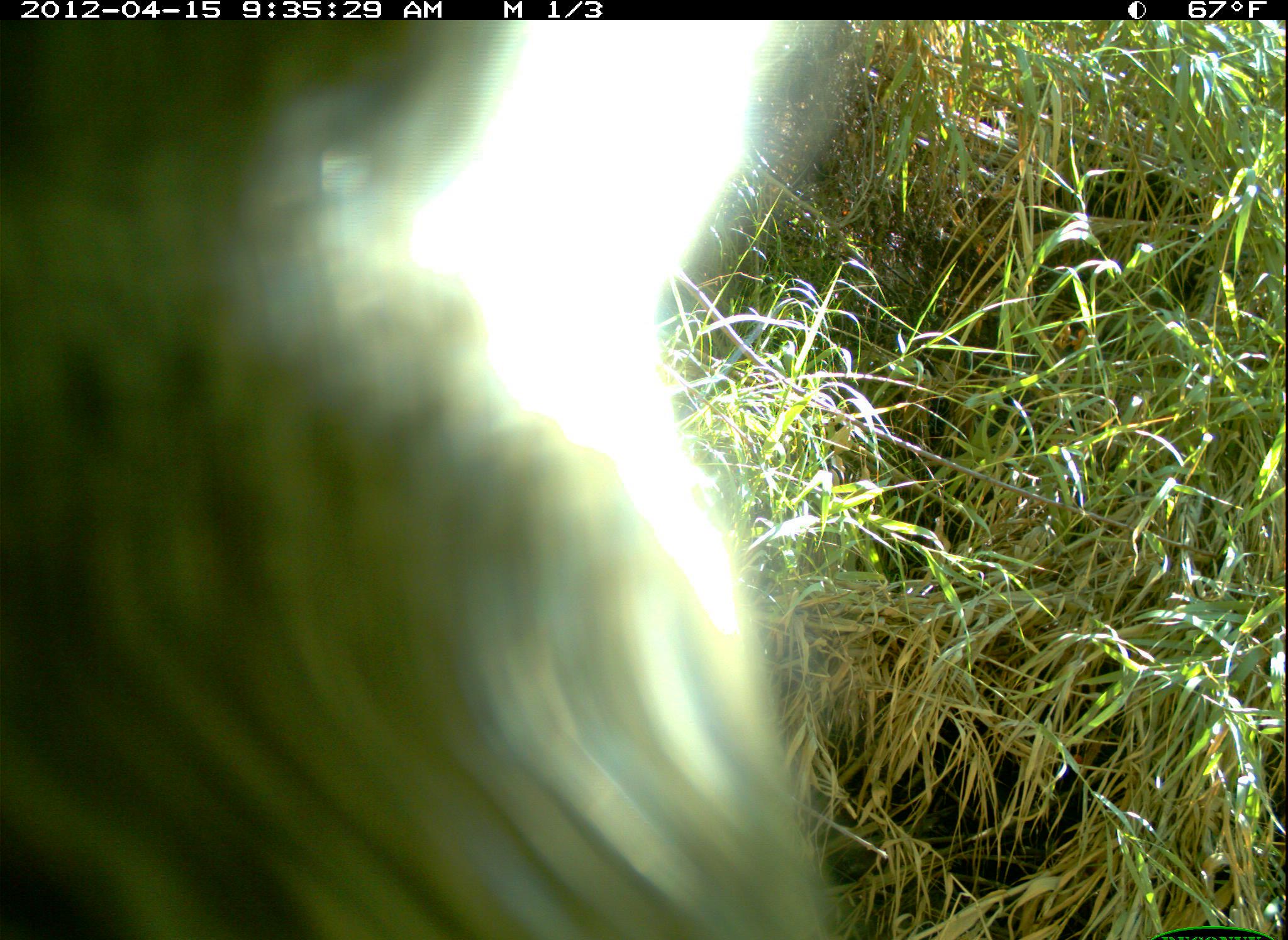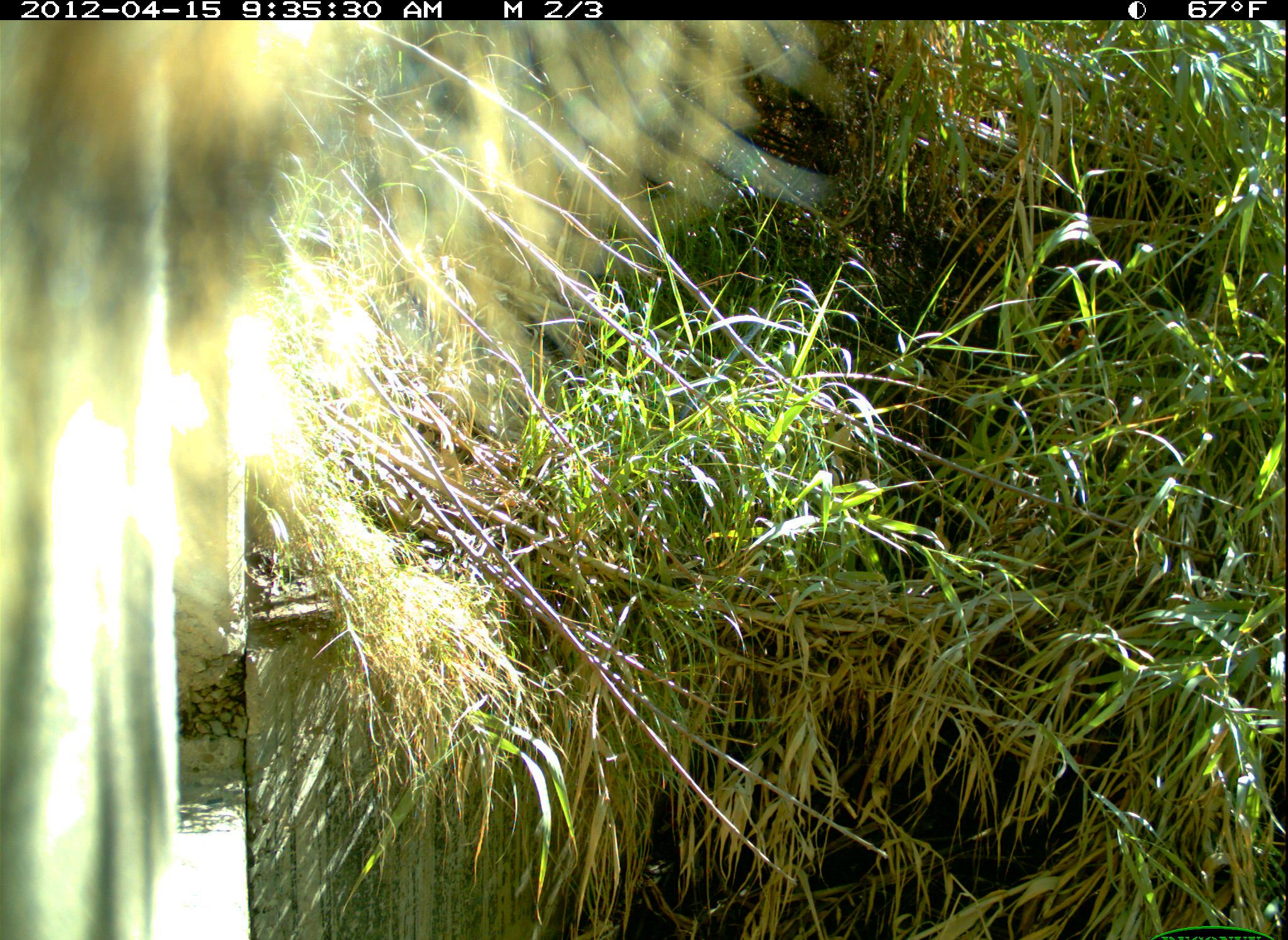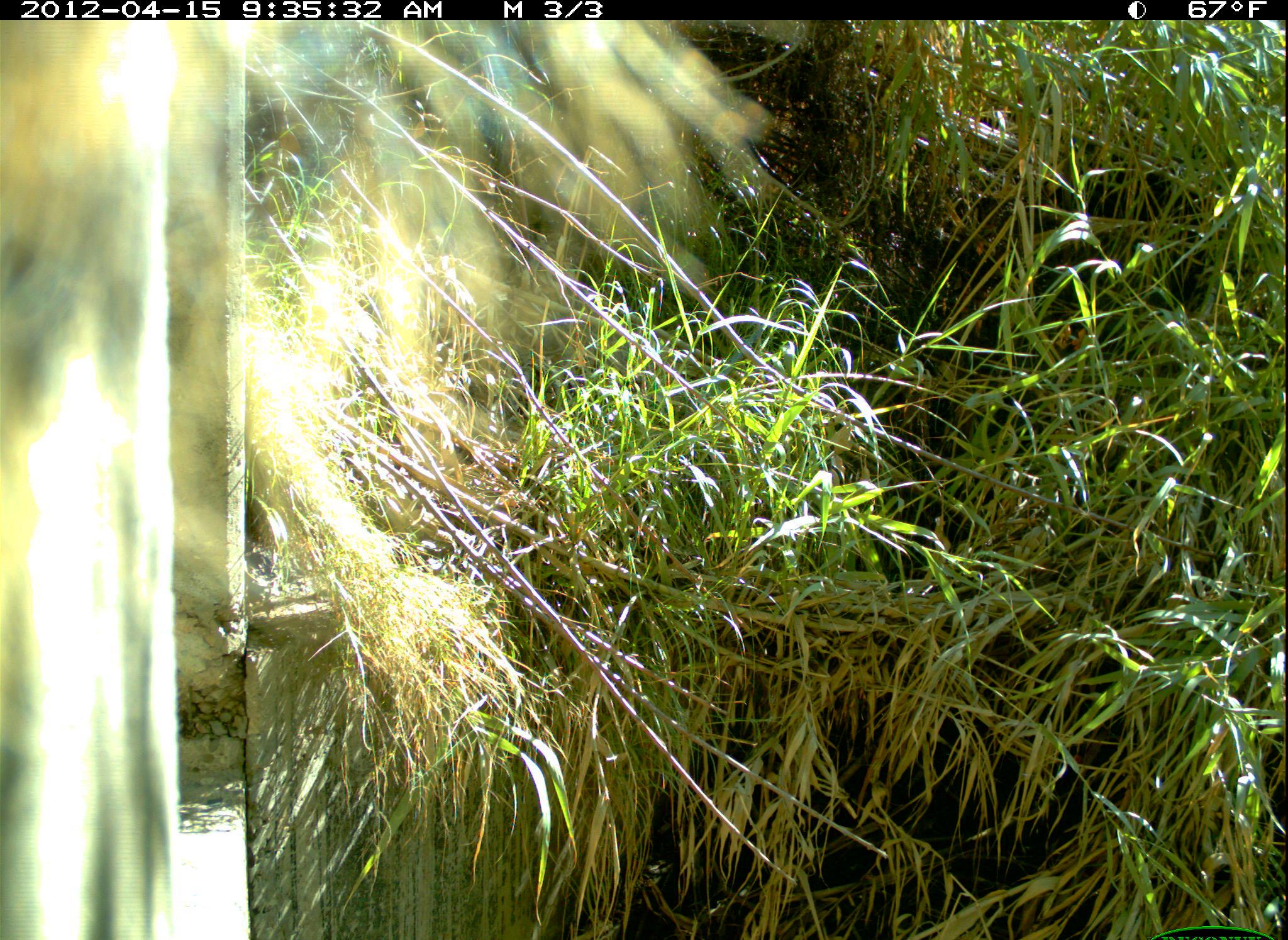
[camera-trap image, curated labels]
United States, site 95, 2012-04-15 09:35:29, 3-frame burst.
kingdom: Animalia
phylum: Chordata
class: Mammalia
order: Rodentia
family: Sciuridae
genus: Sciurus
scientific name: Sciurus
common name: squirrel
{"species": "squirrel (Sciurus)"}